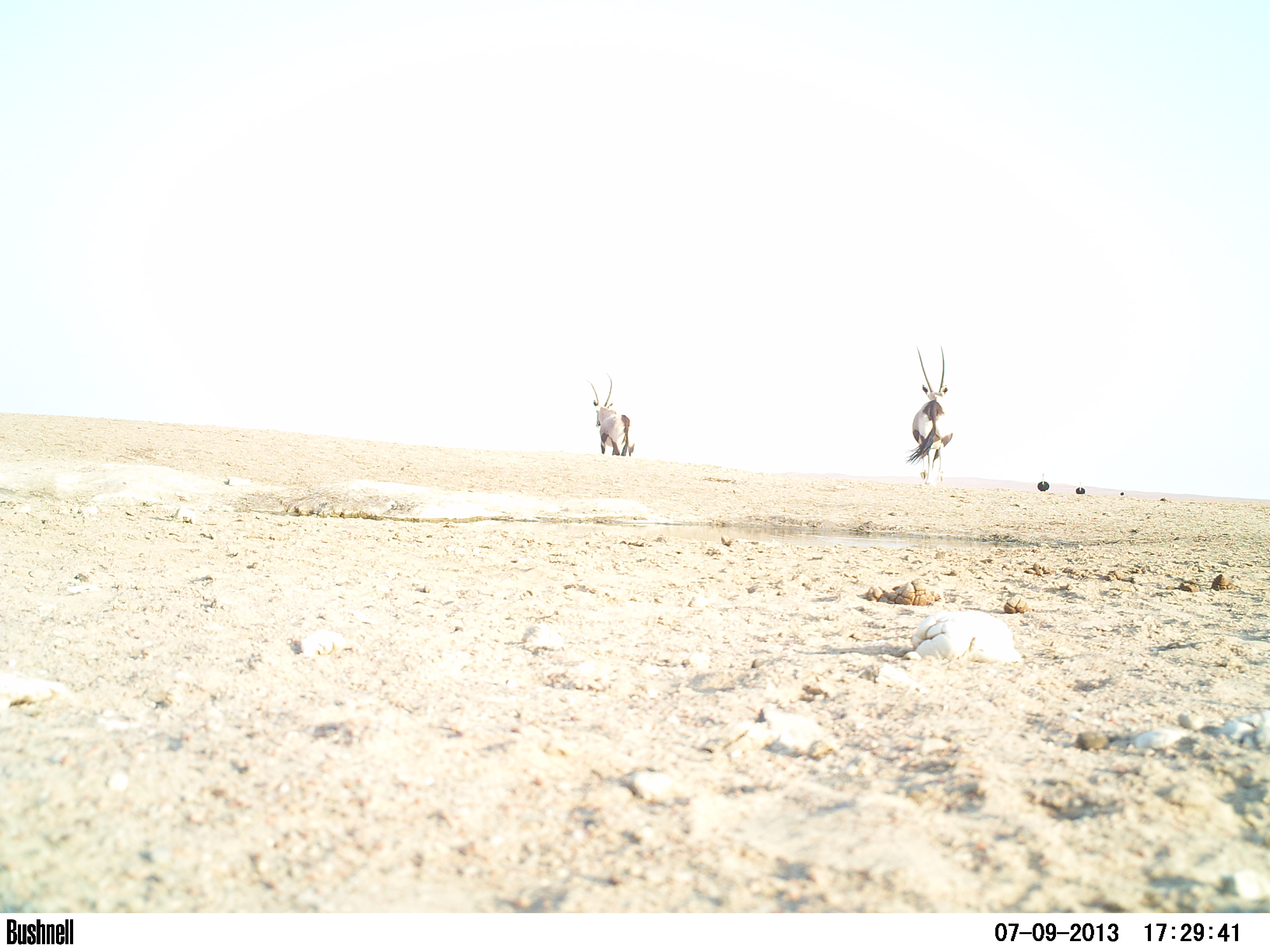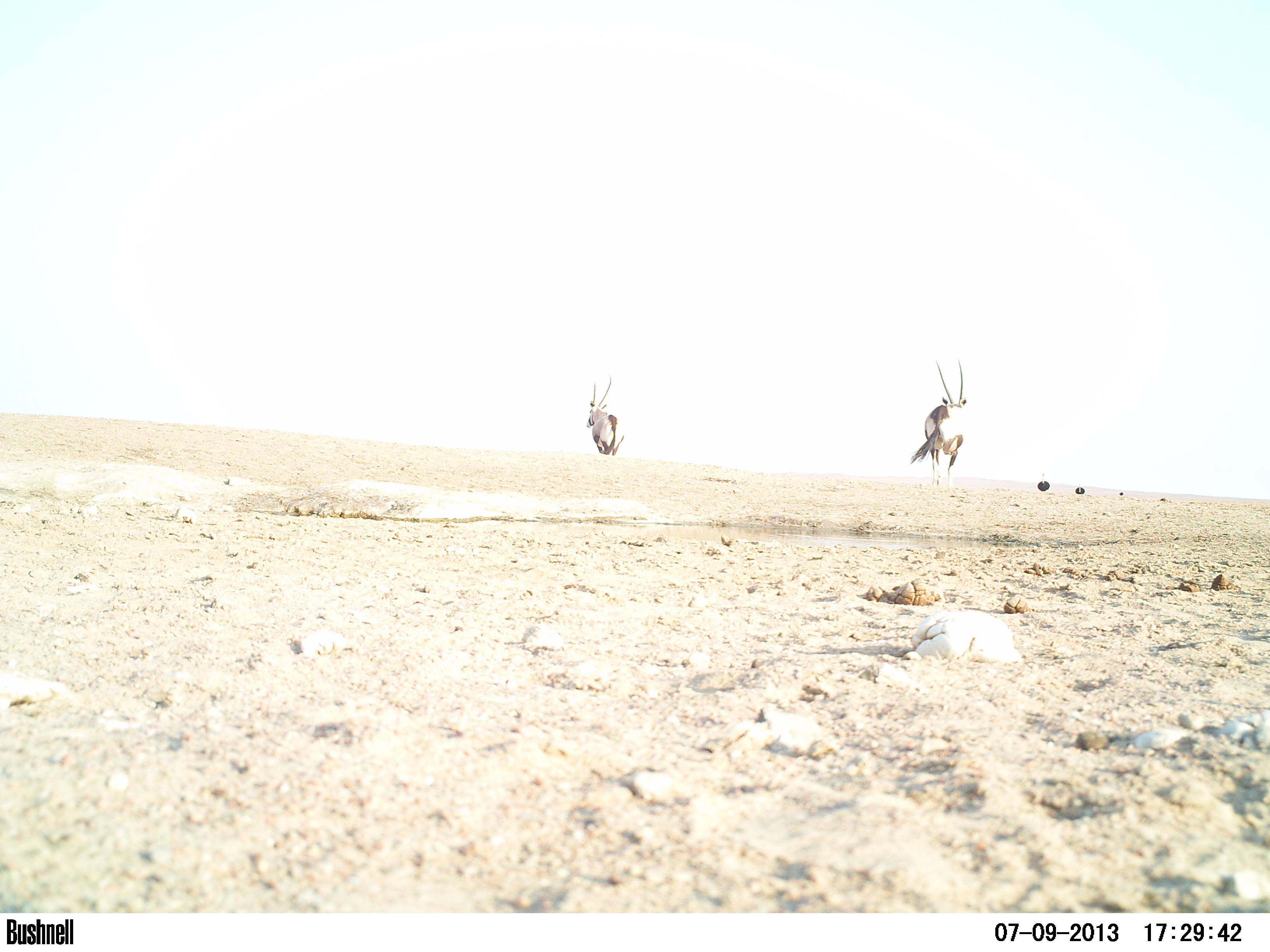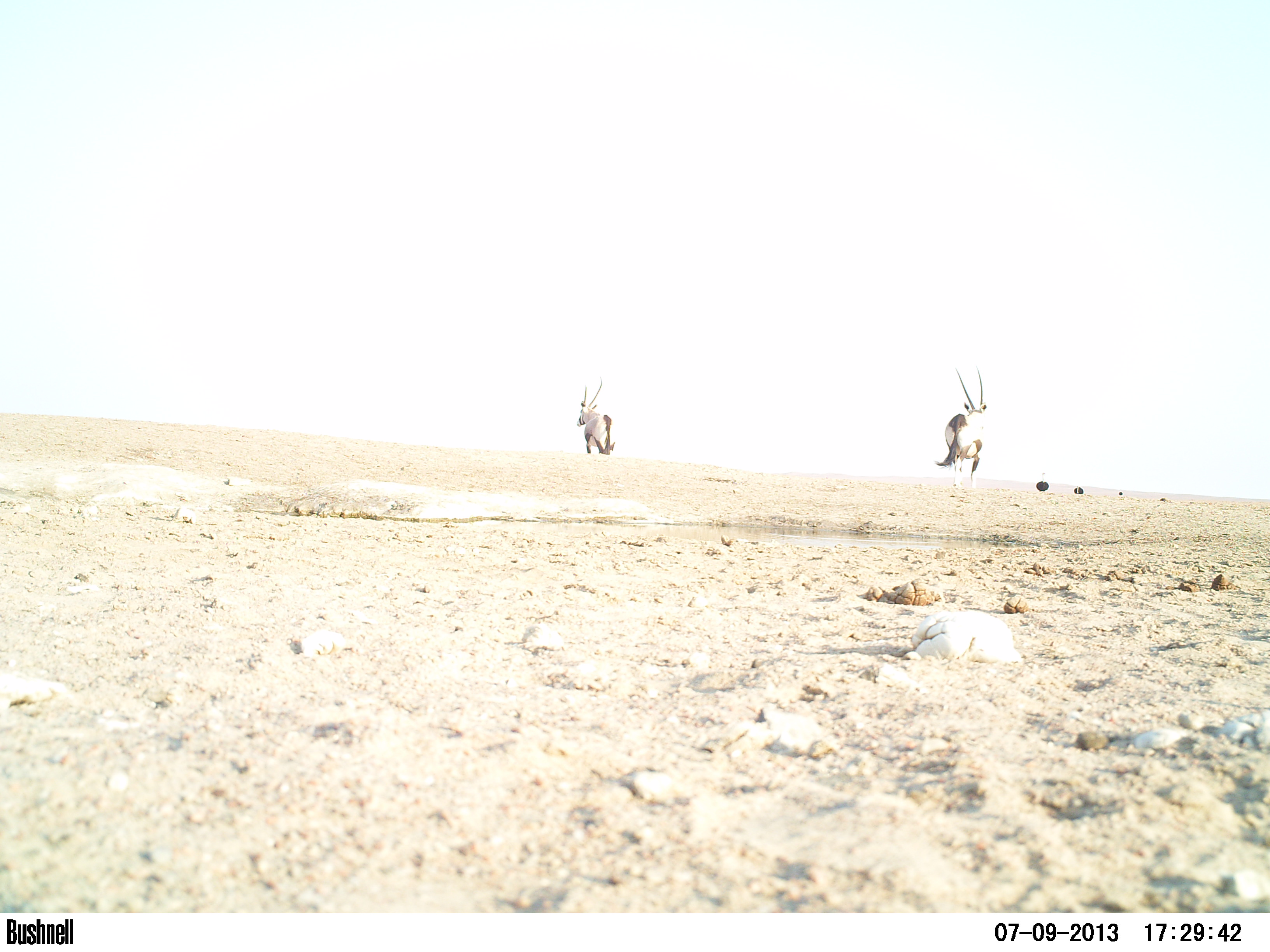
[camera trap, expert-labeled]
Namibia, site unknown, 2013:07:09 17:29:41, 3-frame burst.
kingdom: Animalia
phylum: Chordata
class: Mammalia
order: Artiodactyla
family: Bovidae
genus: Oryx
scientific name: Oryx gazella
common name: gemsbok